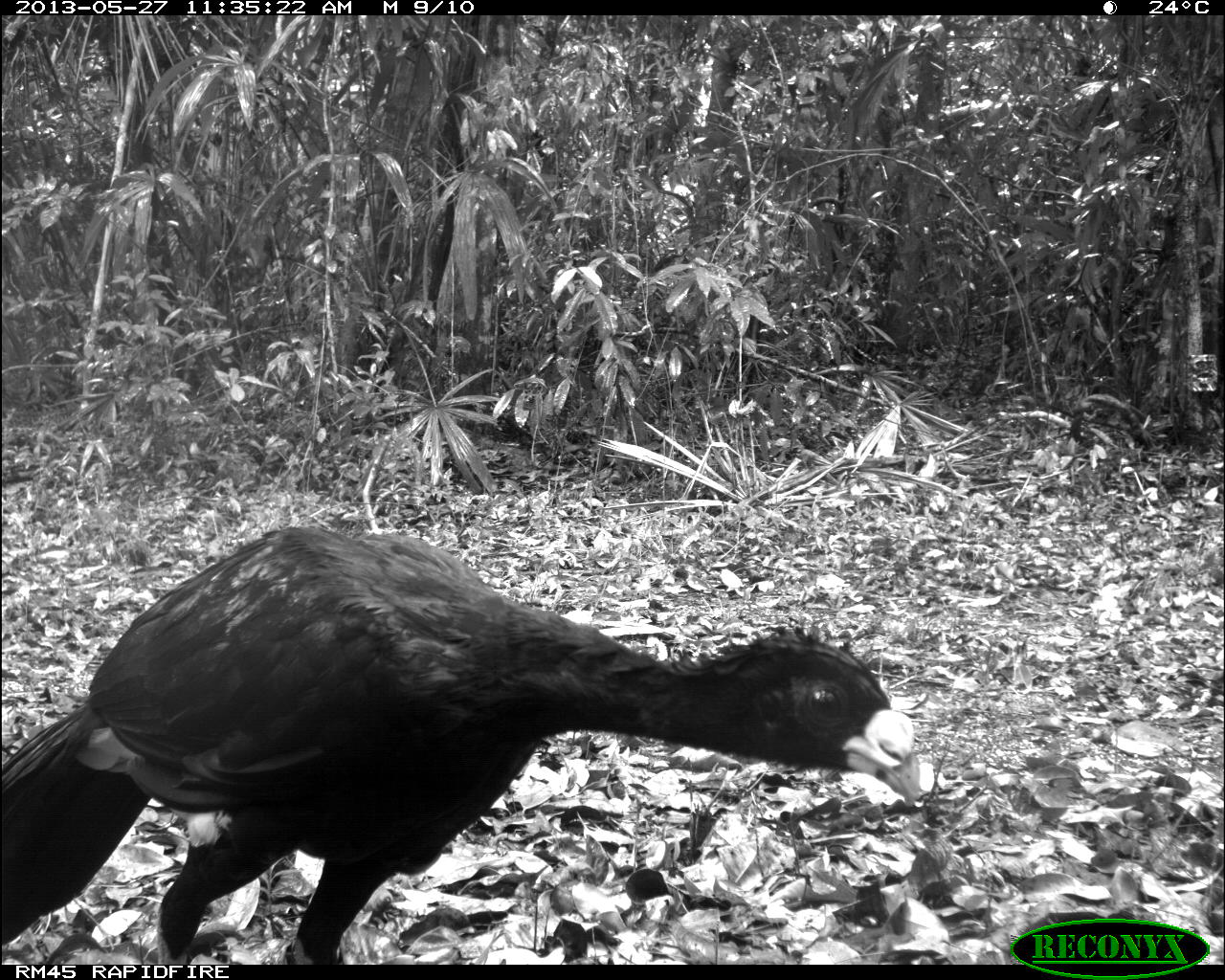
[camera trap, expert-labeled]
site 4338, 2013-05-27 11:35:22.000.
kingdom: Animalia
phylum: Chordata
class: Aves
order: Galliformes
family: Cracidae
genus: Crax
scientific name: Crax rubra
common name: great curassow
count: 1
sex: male